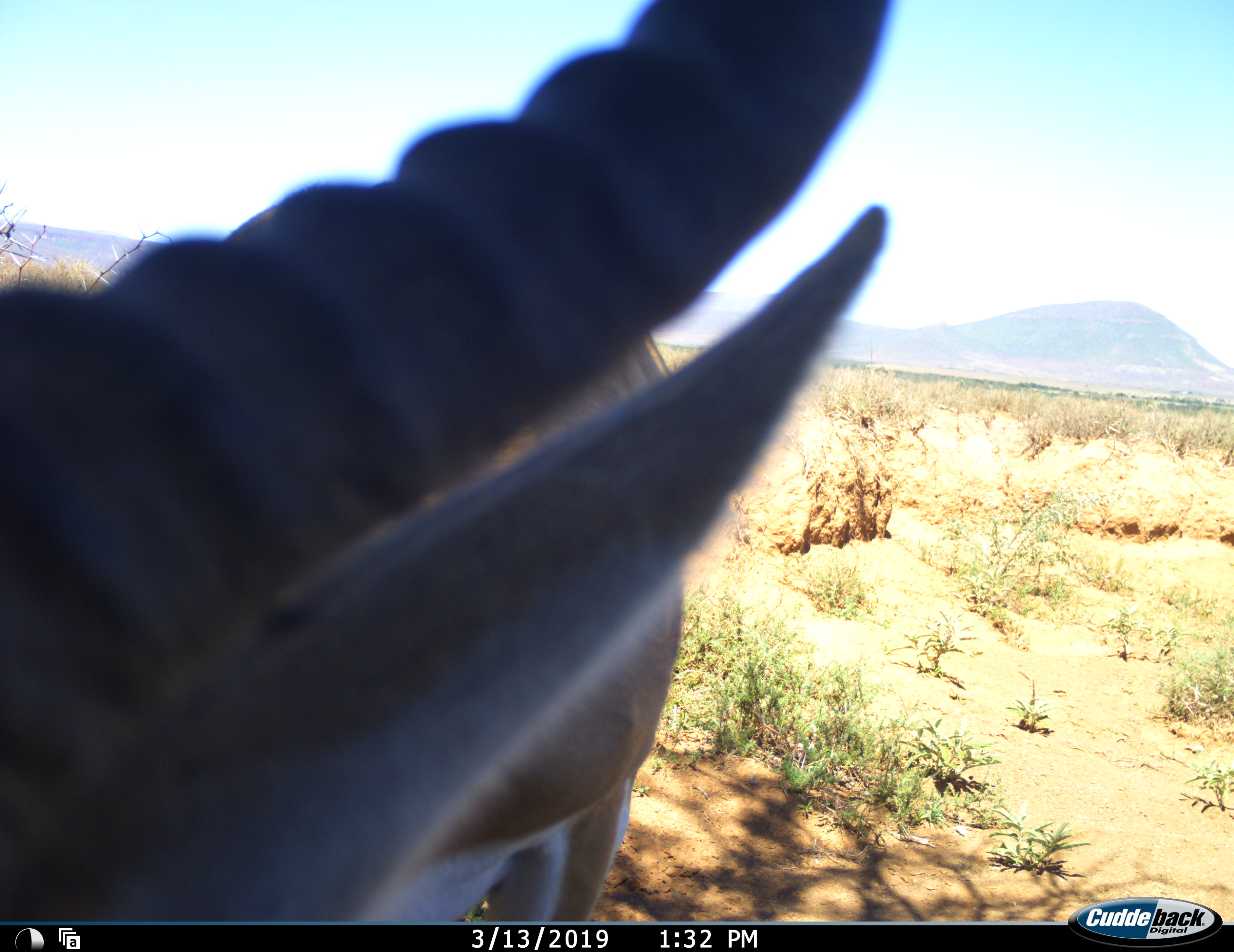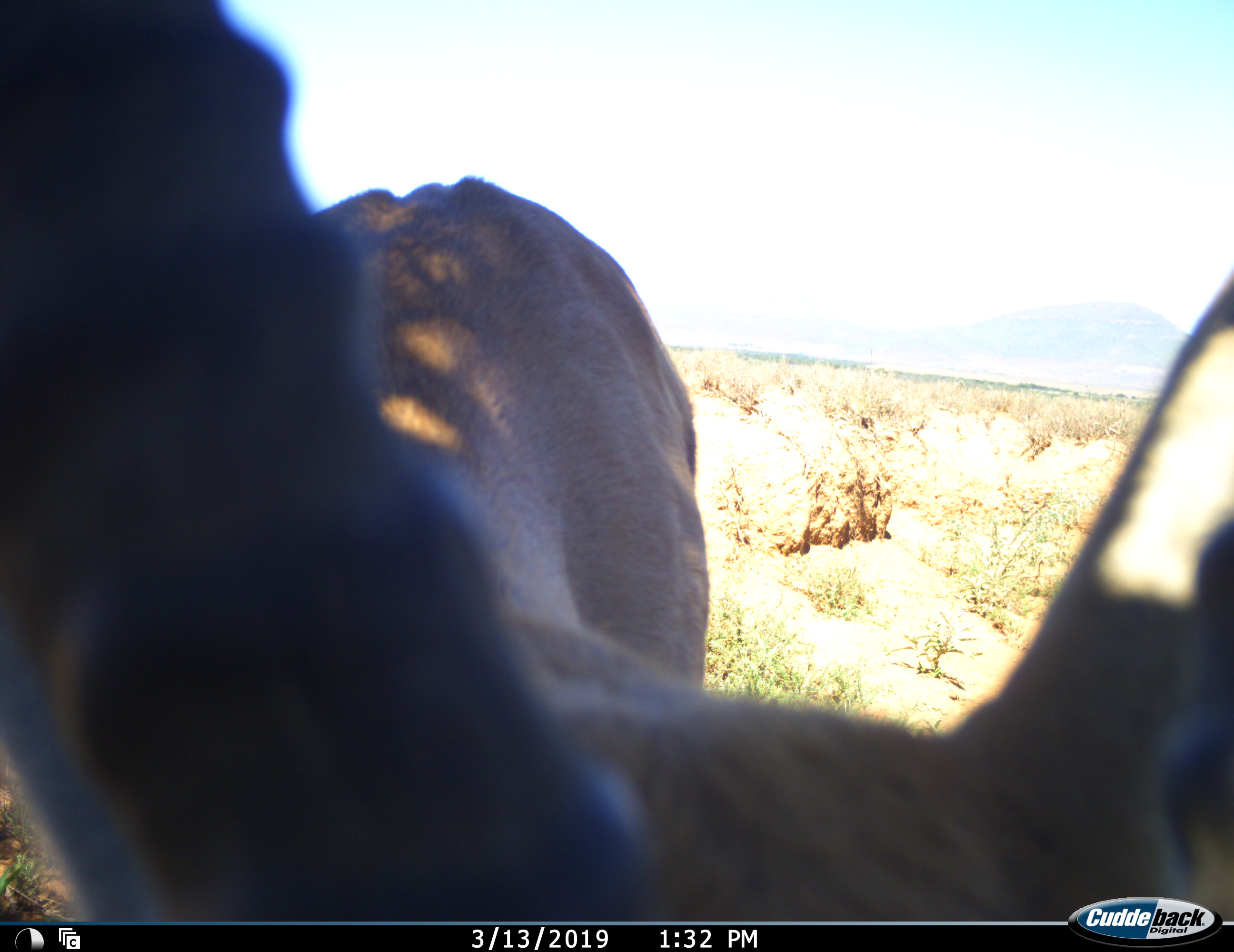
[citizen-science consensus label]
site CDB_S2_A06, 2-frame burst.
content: unidentified animal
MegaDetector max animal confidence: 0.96